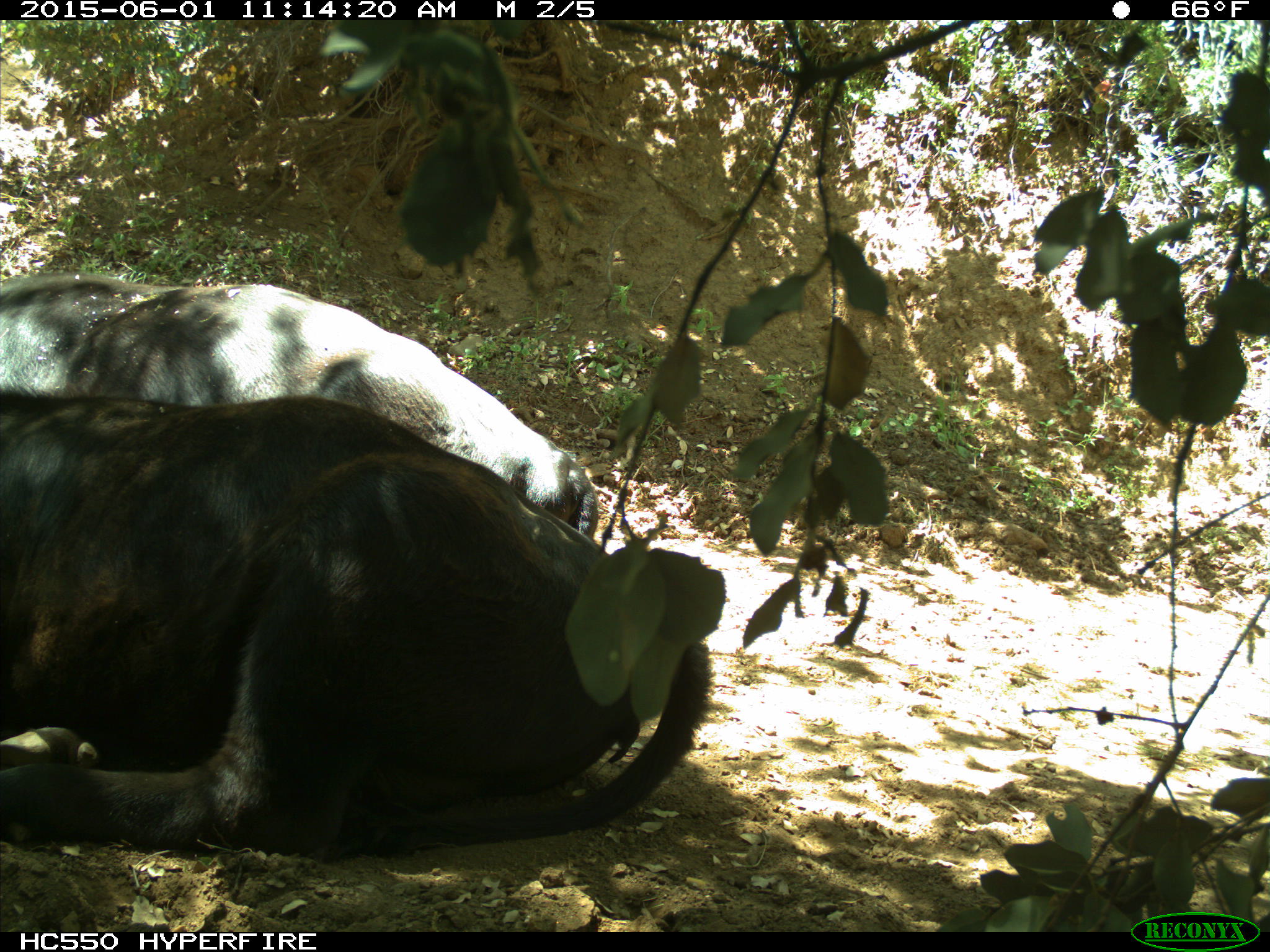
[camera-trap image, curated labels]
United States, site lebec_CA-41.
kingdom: Animalia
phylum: Chordata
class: Mammalia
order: Artiodactyla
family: Bovidae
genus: Bos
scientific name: Bos taurus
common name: domestic cow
Bos taurus (domestic cow).